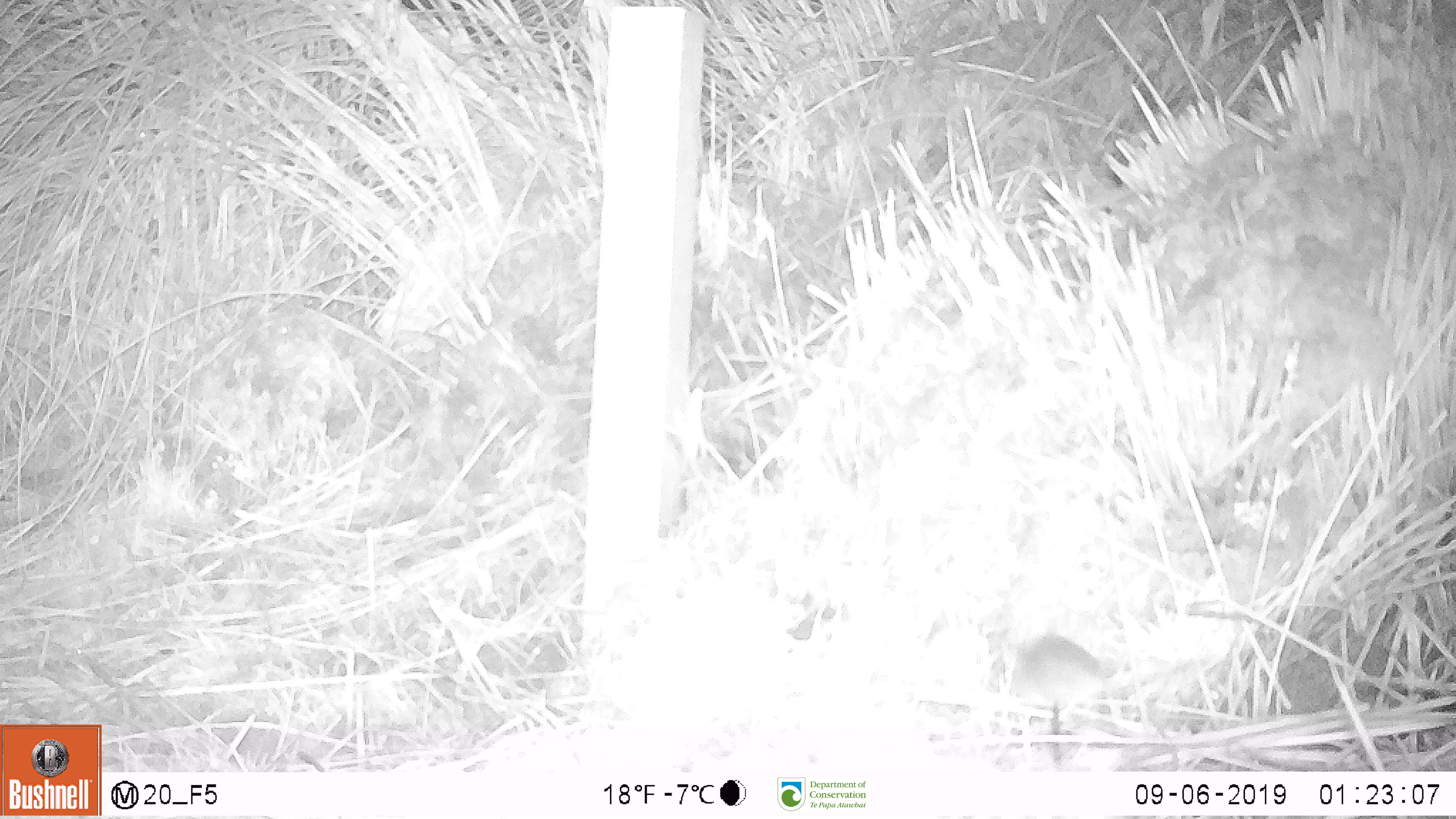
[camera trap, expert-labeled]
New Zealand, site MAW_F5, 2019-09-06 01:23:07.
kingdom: Animalia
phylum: Chordata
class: Mammalia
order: Rodentia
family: Muridae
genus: Mus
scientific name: Mus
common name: mouse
Mouse (Mus).